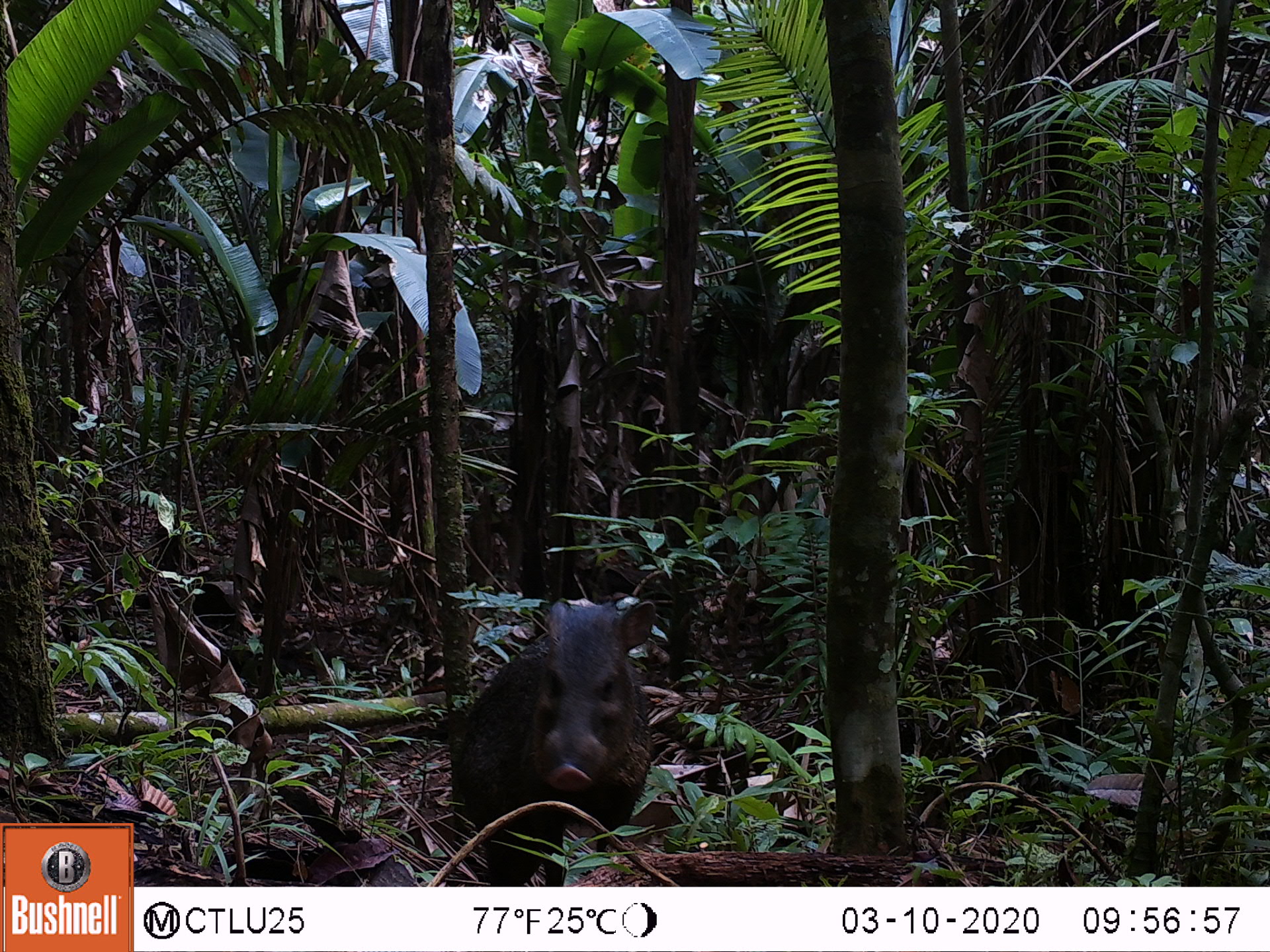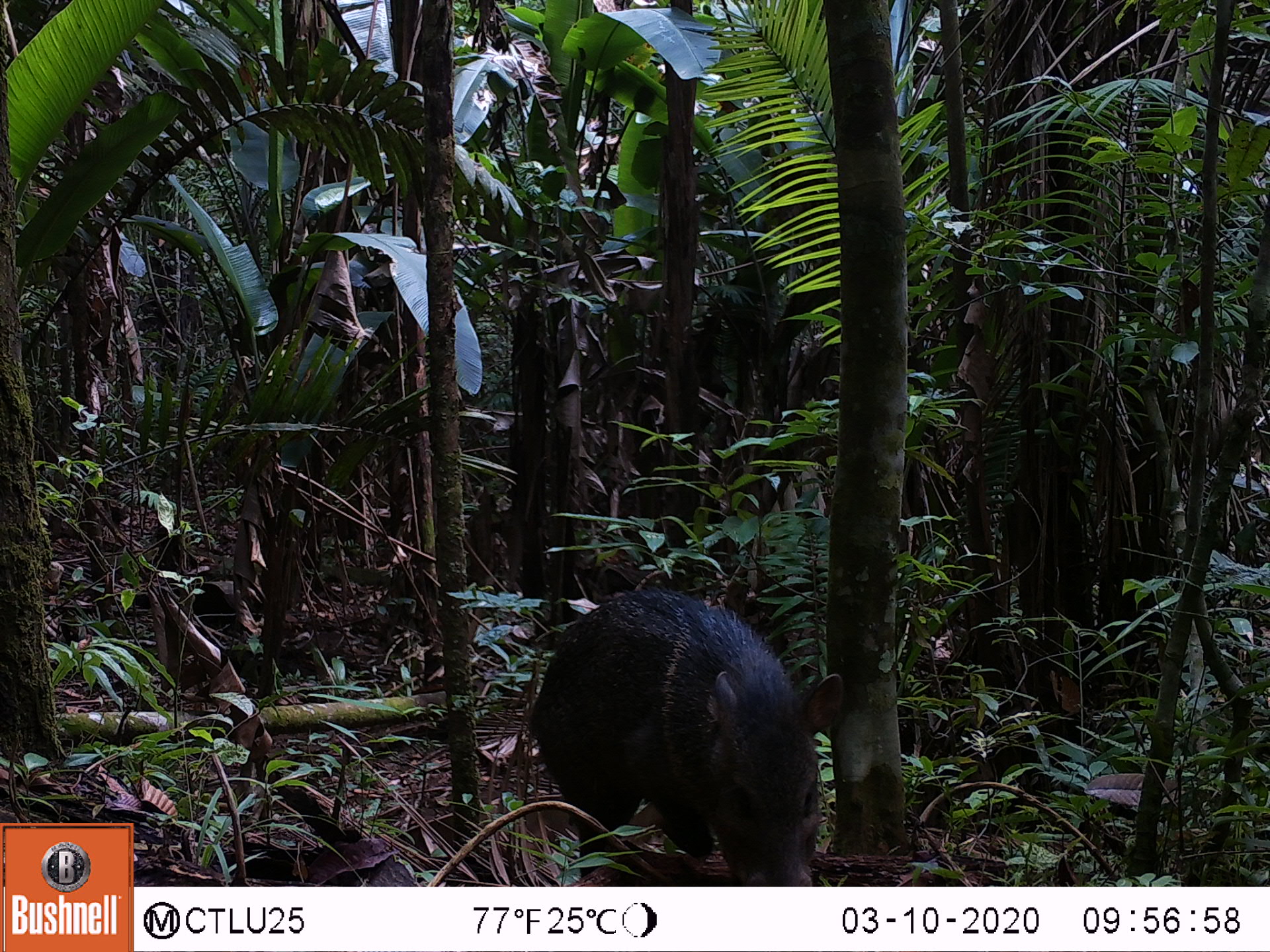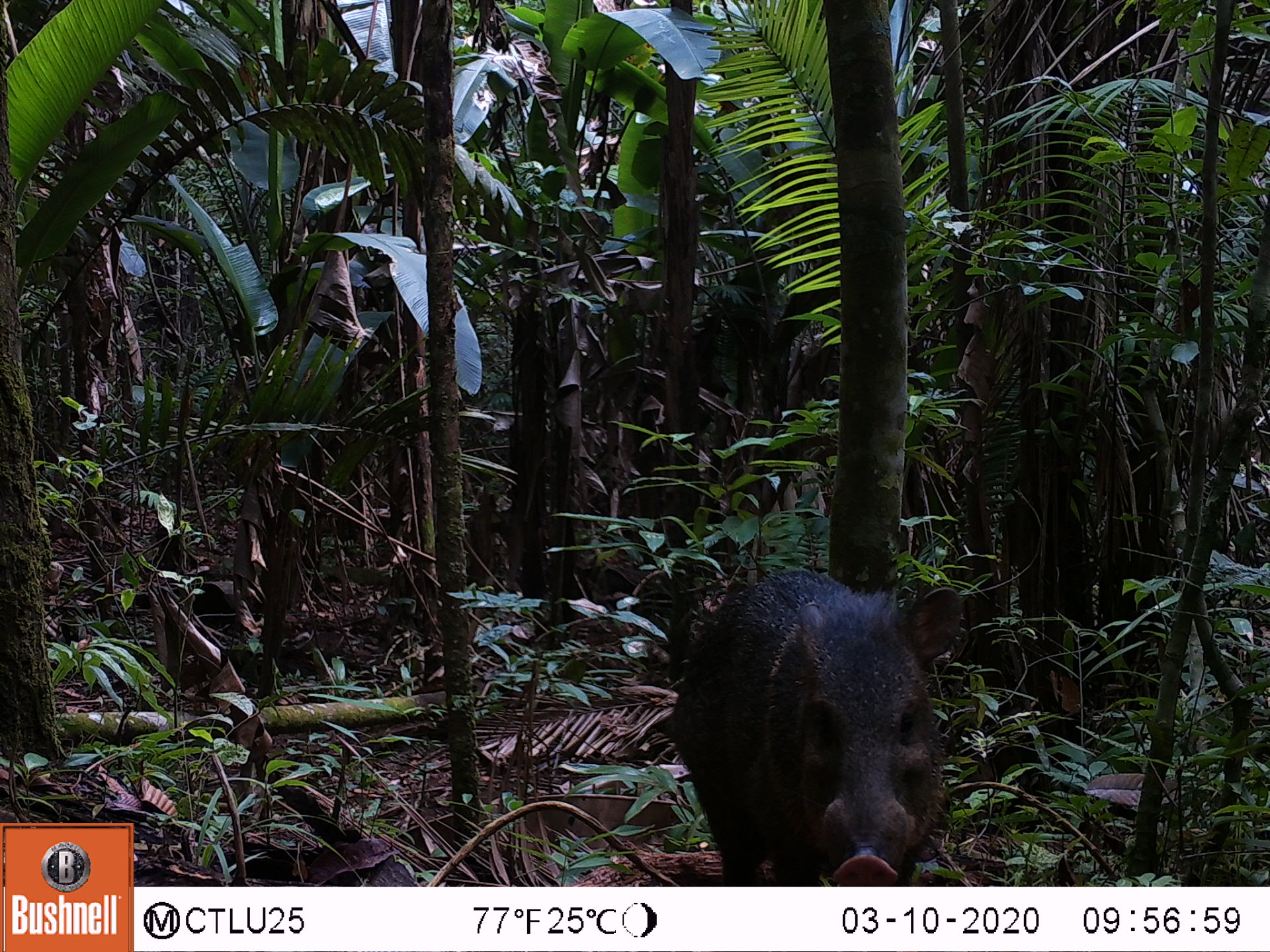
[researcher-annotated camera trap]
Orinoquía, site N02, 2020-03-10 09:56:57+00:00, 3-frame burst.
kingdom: Animalia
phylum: Chordata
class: Mammalia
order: Artiodactyla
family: Tayassuidae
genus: Pecari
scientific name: Pecari tajacu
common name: collared peccary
Collared peccary (Pecari tajacu).